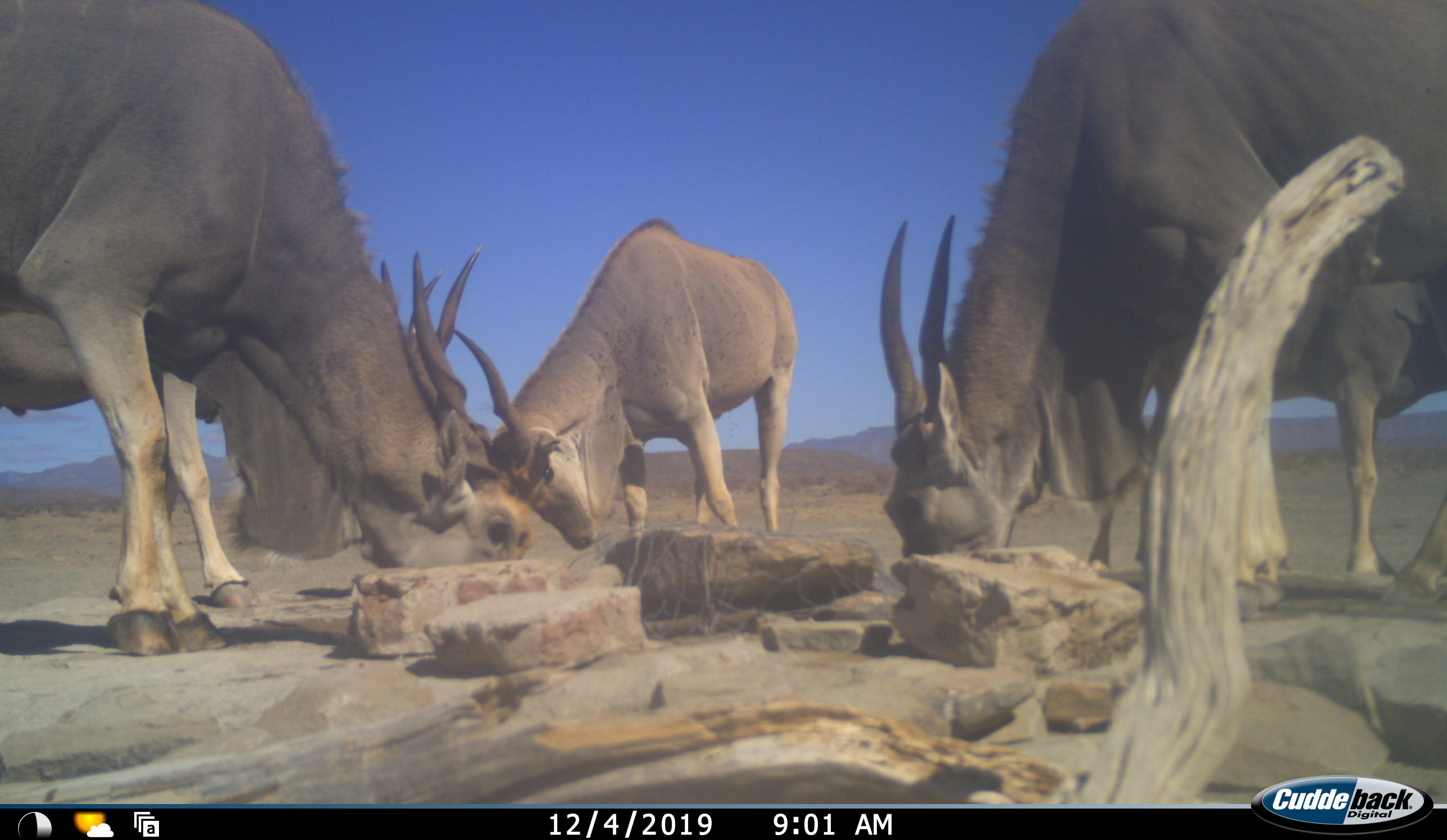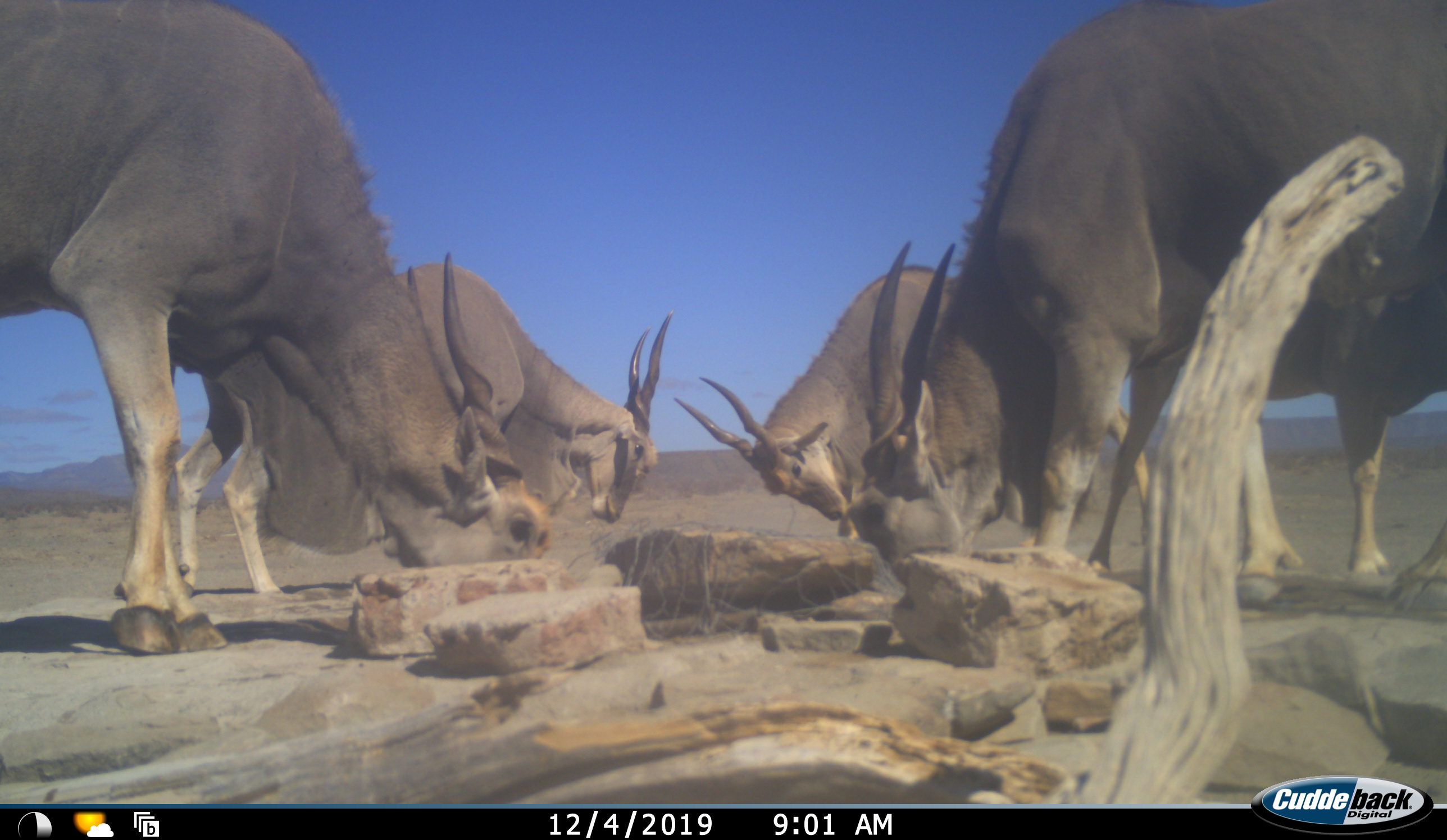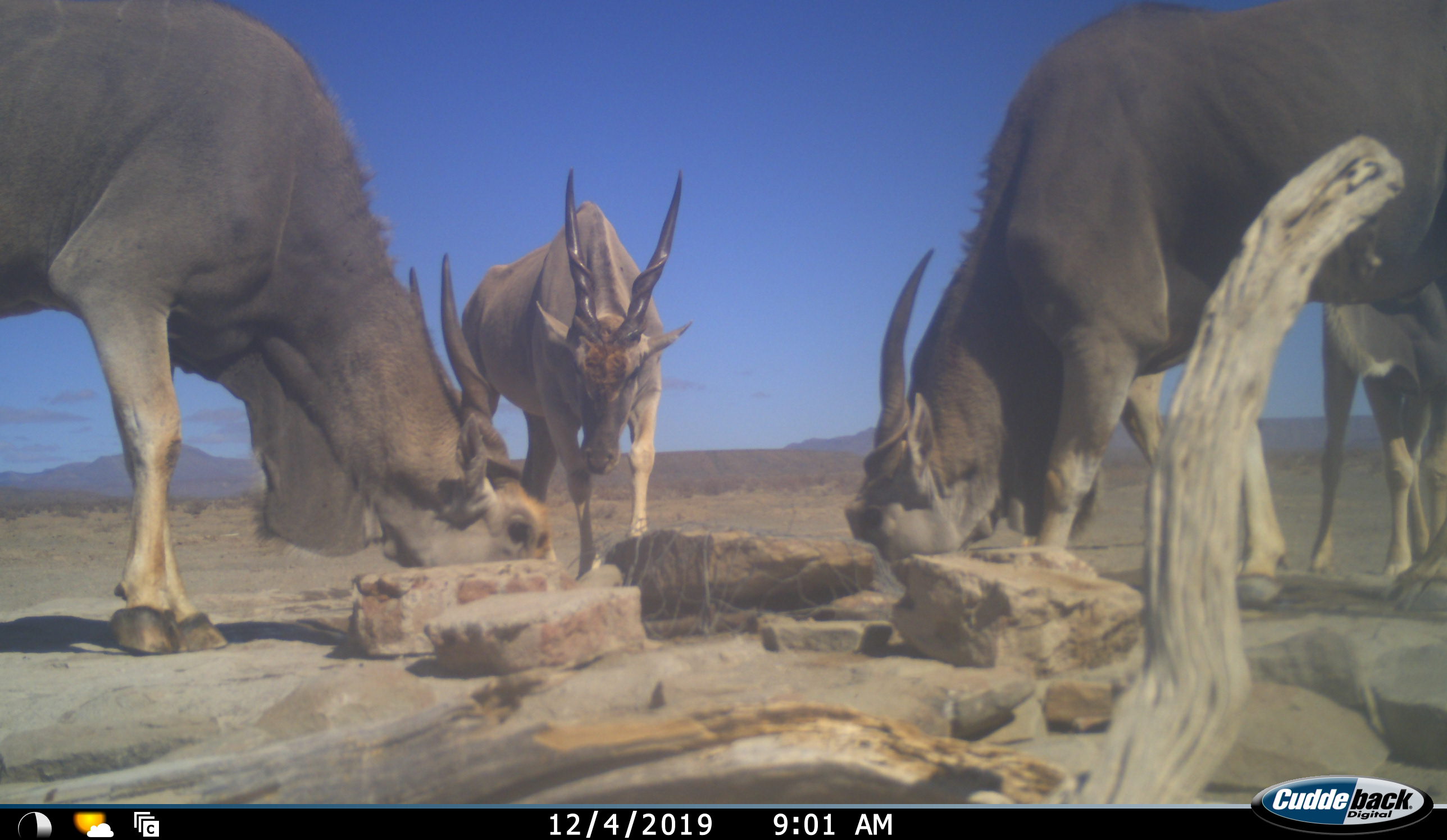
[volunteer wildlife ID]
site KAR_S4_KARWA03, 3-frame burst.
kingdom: Animalia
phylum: Chordata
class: Mammalia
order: Artiodactyla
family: Bovidae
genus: Tragelaphus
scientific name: Tragelaphus oryx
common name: eland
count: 5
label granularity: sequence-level